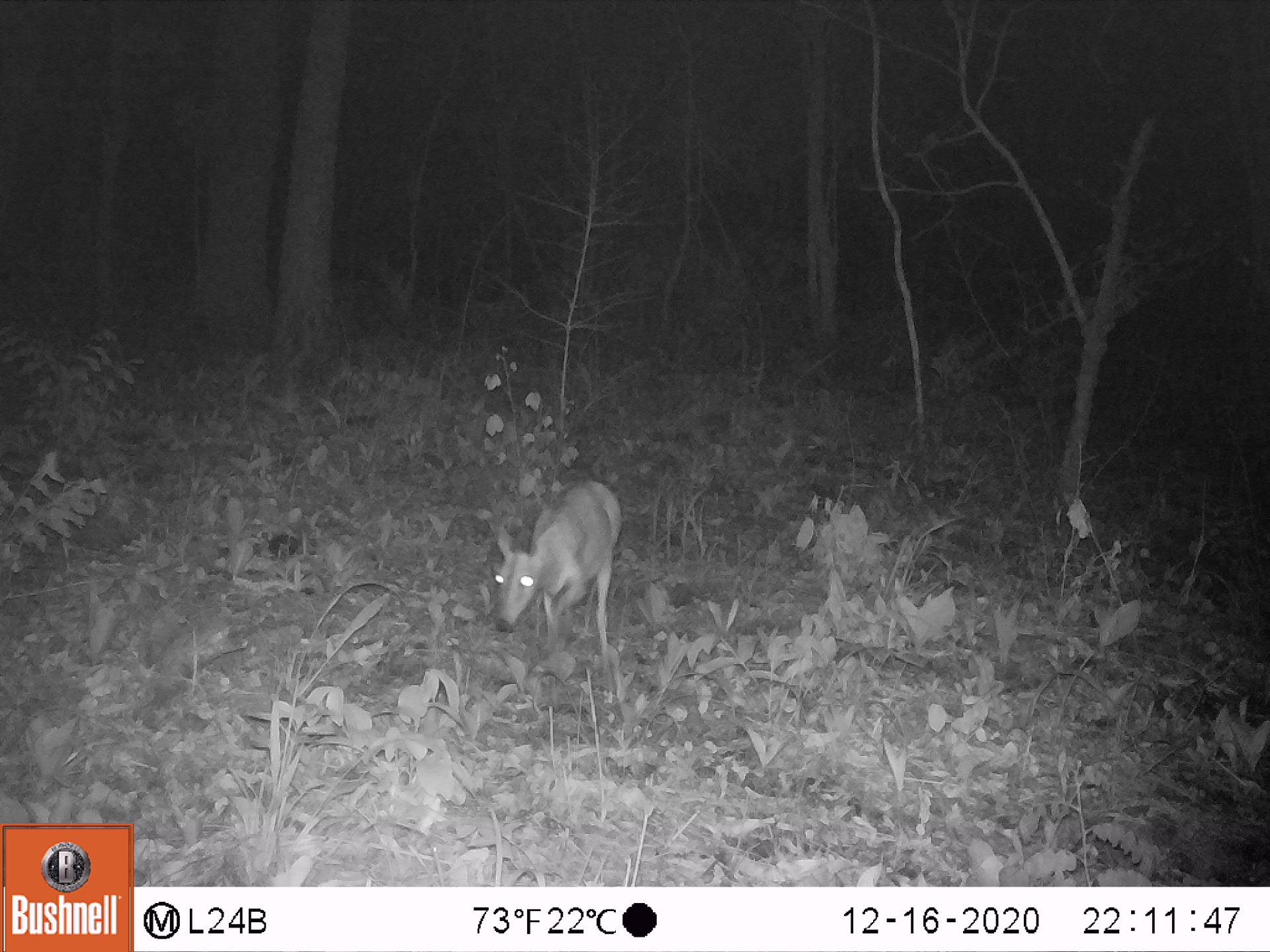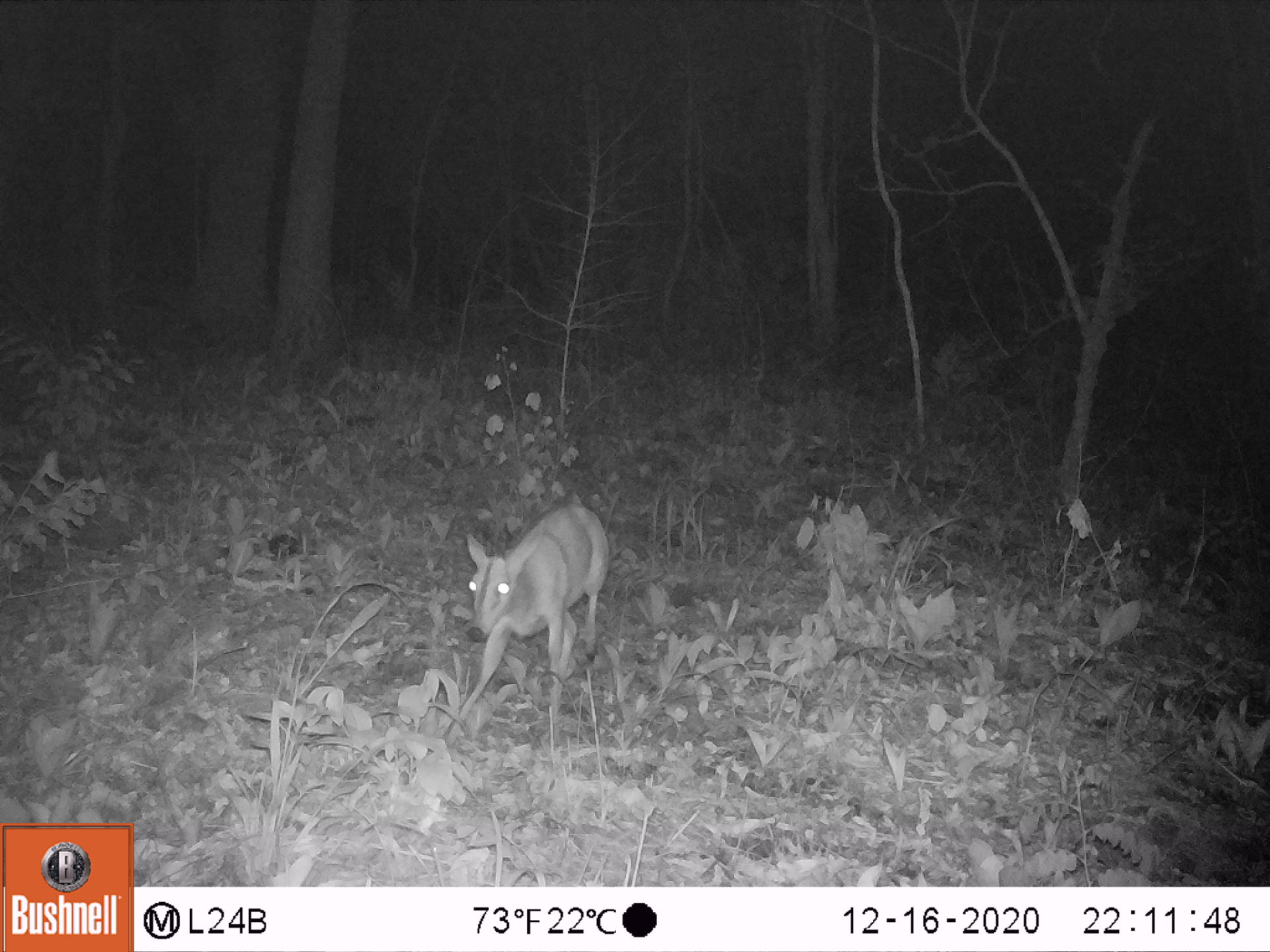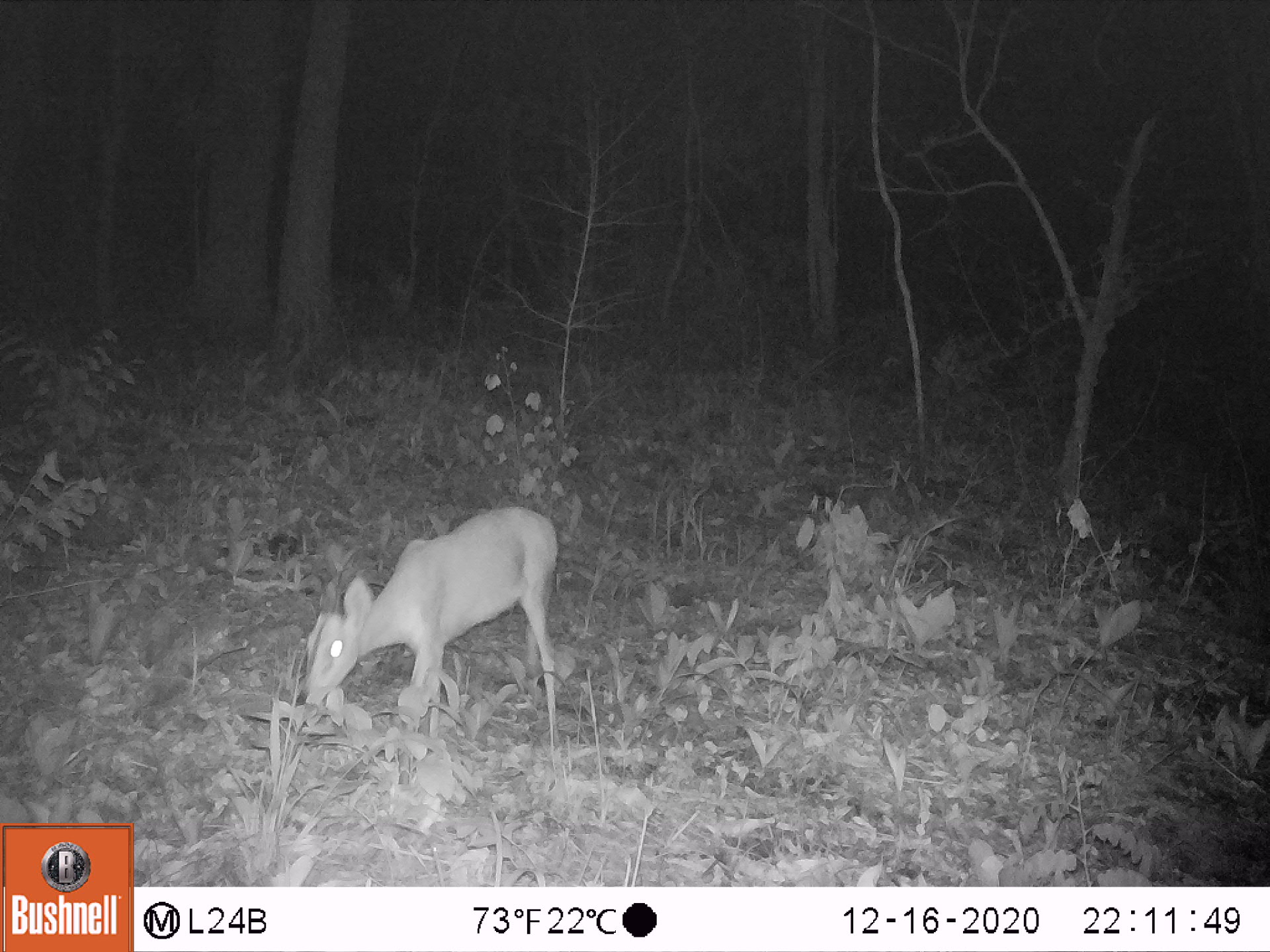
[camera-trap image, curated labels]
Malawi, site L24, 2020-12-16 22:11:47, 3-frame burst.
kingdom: Animalia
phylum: Chordata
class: Mammalia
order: Artiodactyla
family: Bovidae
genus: Sylvicapra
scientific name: Sylvicapra grimmia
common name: common duiker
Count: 1.